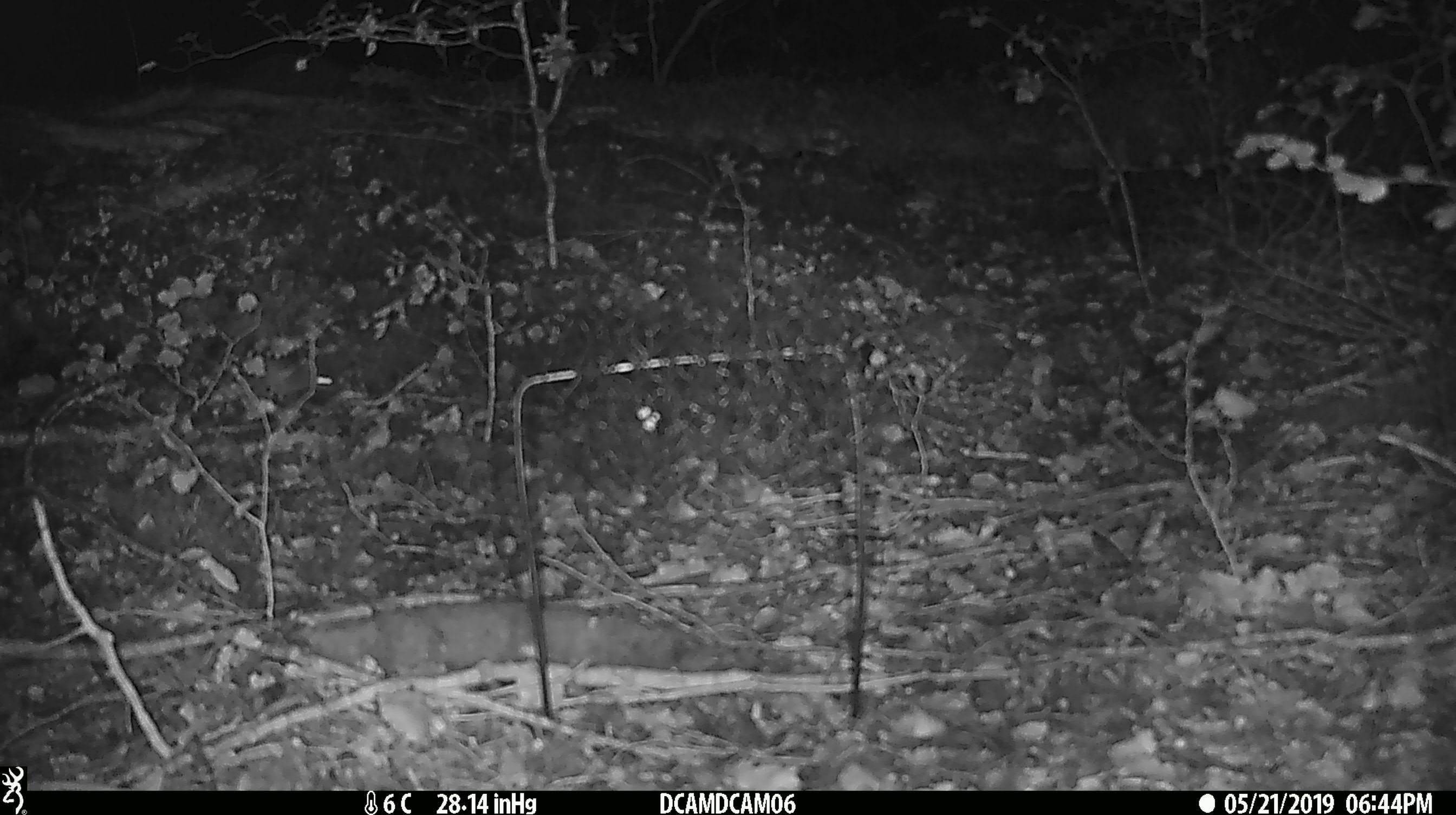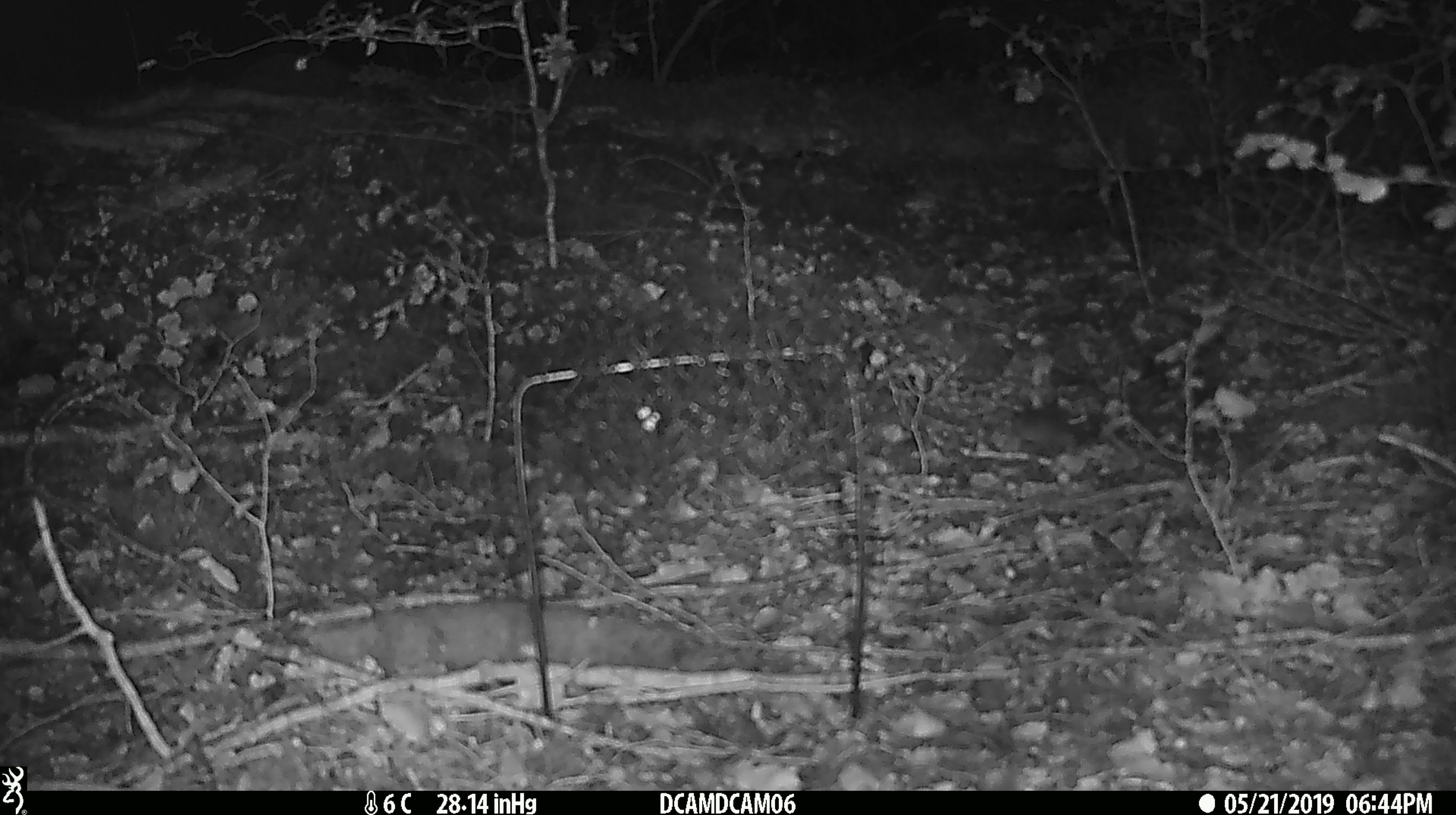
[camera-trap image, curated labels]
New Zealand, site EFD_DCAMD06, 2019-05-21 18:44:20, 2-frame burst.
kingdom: Animalia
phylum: Chordata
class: Mammalia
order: Rodentia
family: Muridae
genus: Mus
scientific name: Mus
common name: mouse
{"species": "mouse (Mus)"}